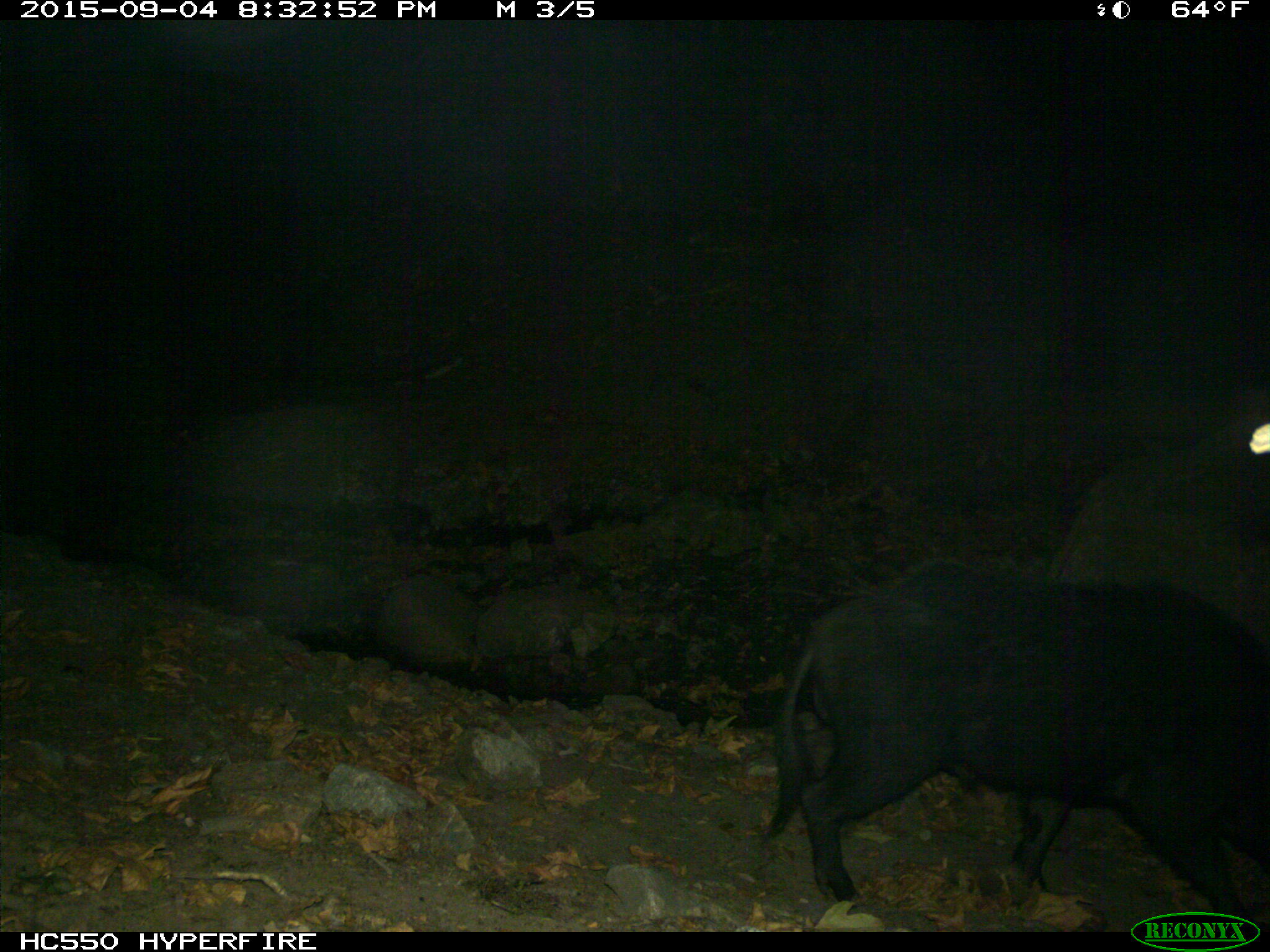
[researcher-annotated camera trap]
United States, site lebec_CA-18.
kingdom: Animalia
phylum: Chordata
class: Mammalia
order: Artiodactyla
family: Suidae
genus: Sus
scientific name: Sus scrofa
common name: wild boar